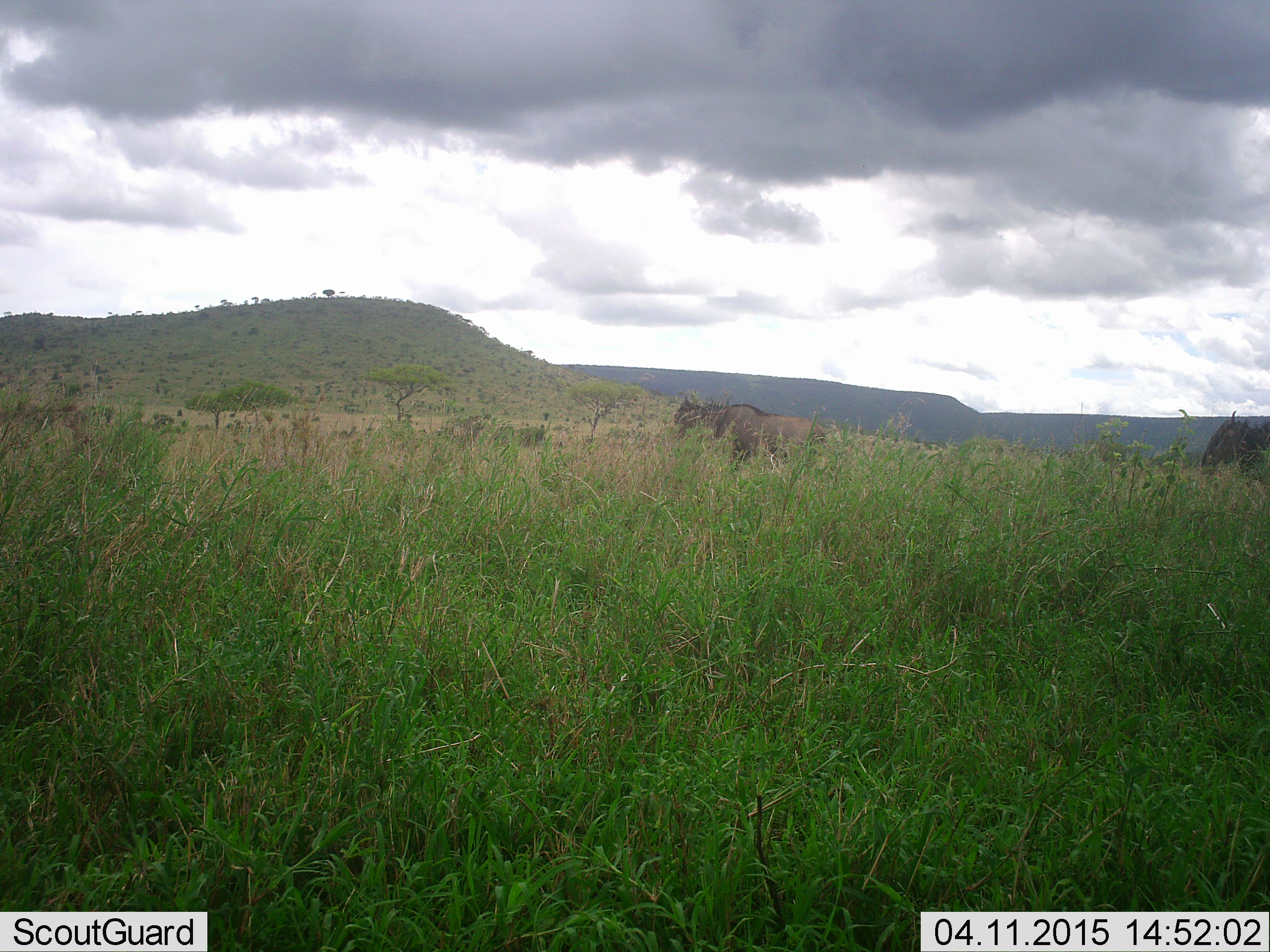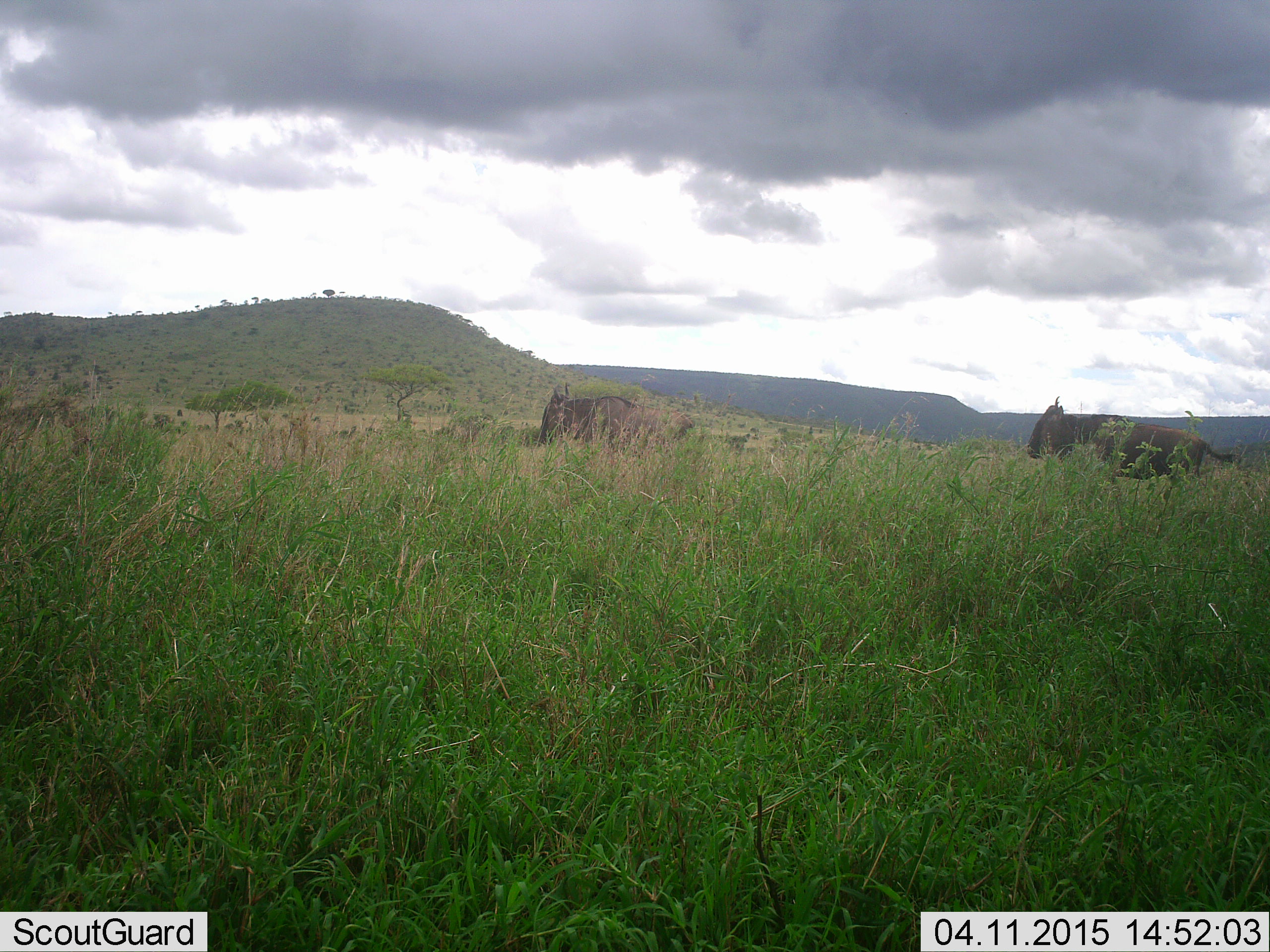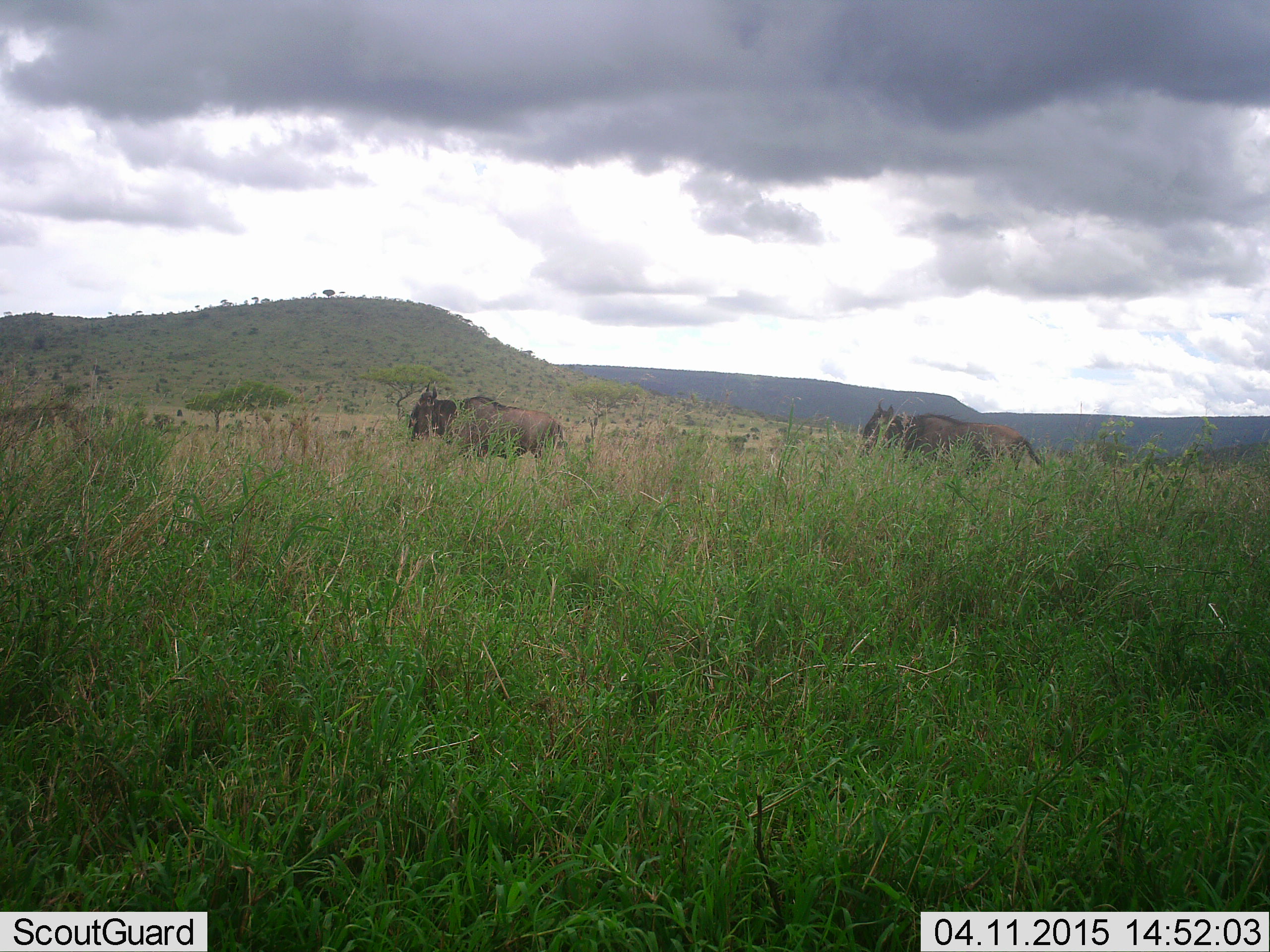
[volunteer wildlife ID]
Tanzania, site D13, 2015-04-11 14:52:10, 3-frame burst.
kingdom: Animalia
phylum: Chordata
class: Mammalia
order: Artiodactyla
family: Bovidae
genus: Connochaetes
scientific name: Connochaetes taurinus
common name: blue wildebeest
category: wildebeest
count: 2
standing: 0%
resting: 0%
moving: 100%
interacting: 0%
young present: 0%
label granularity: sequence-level